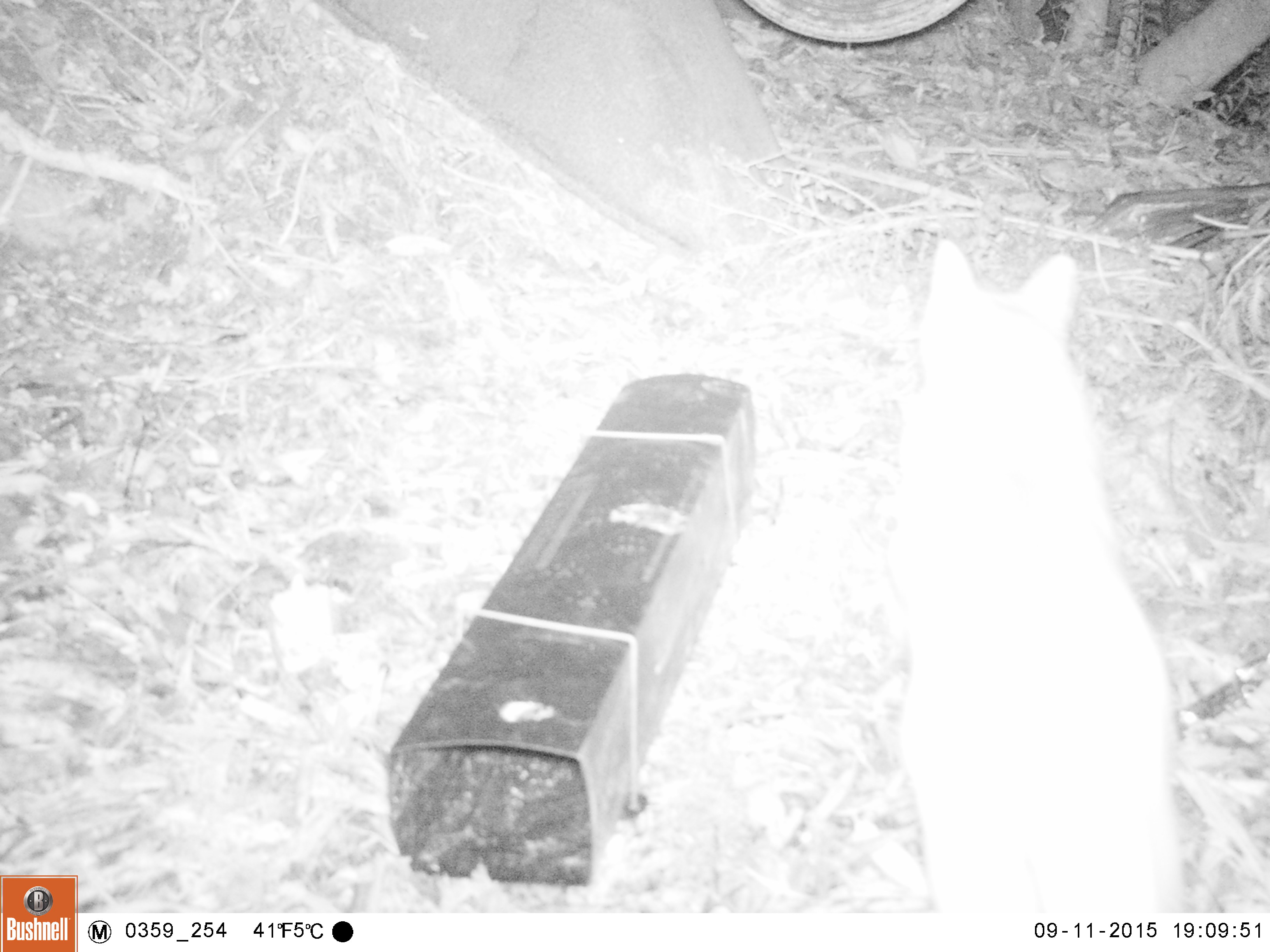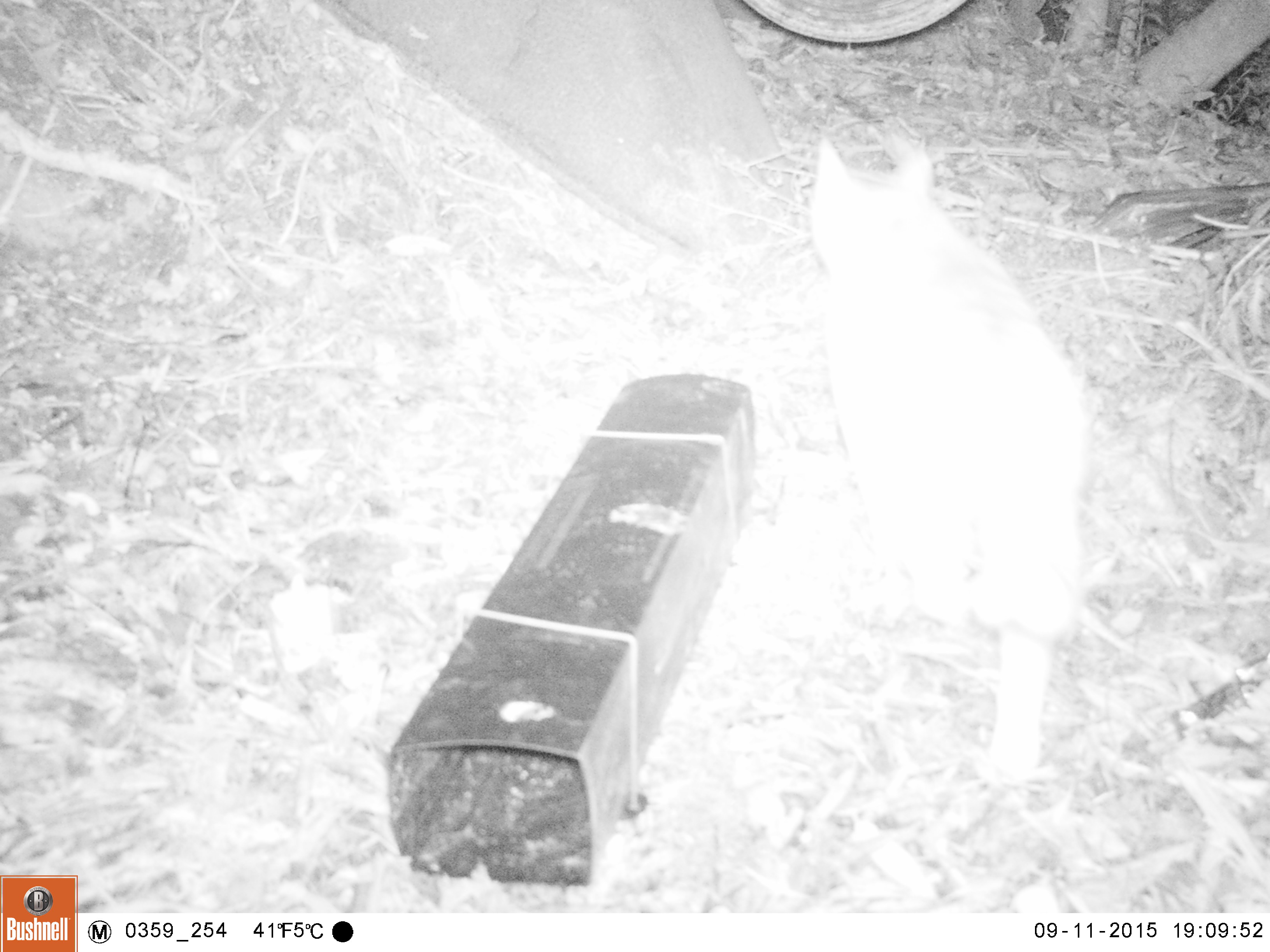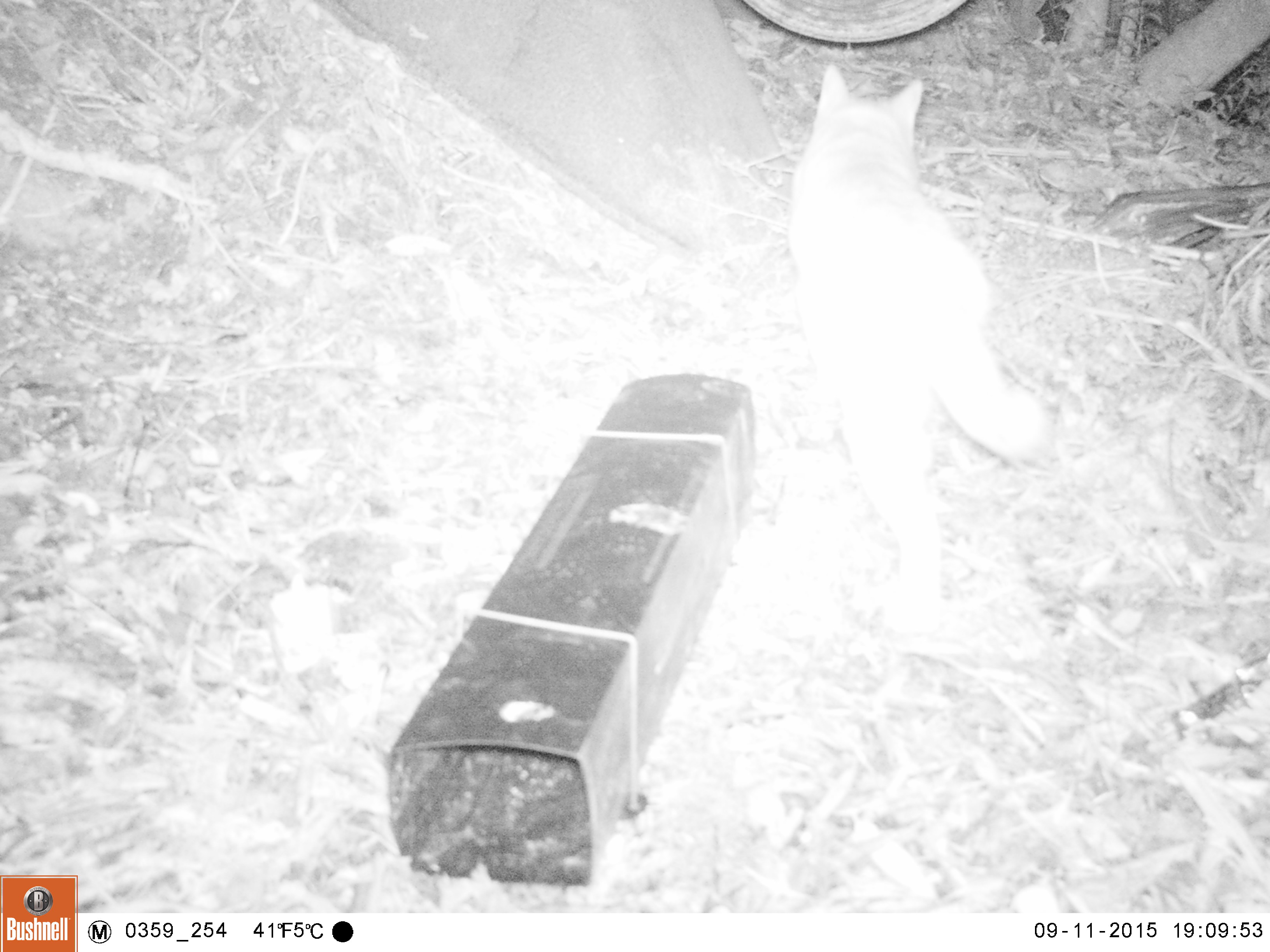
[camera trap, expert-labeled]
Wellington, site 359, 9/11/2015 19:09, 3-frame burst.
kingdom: Animalia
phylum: Chordata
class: Mammalia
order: Carnivora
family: Felidae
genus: Felis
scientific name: Felis catus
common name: cat